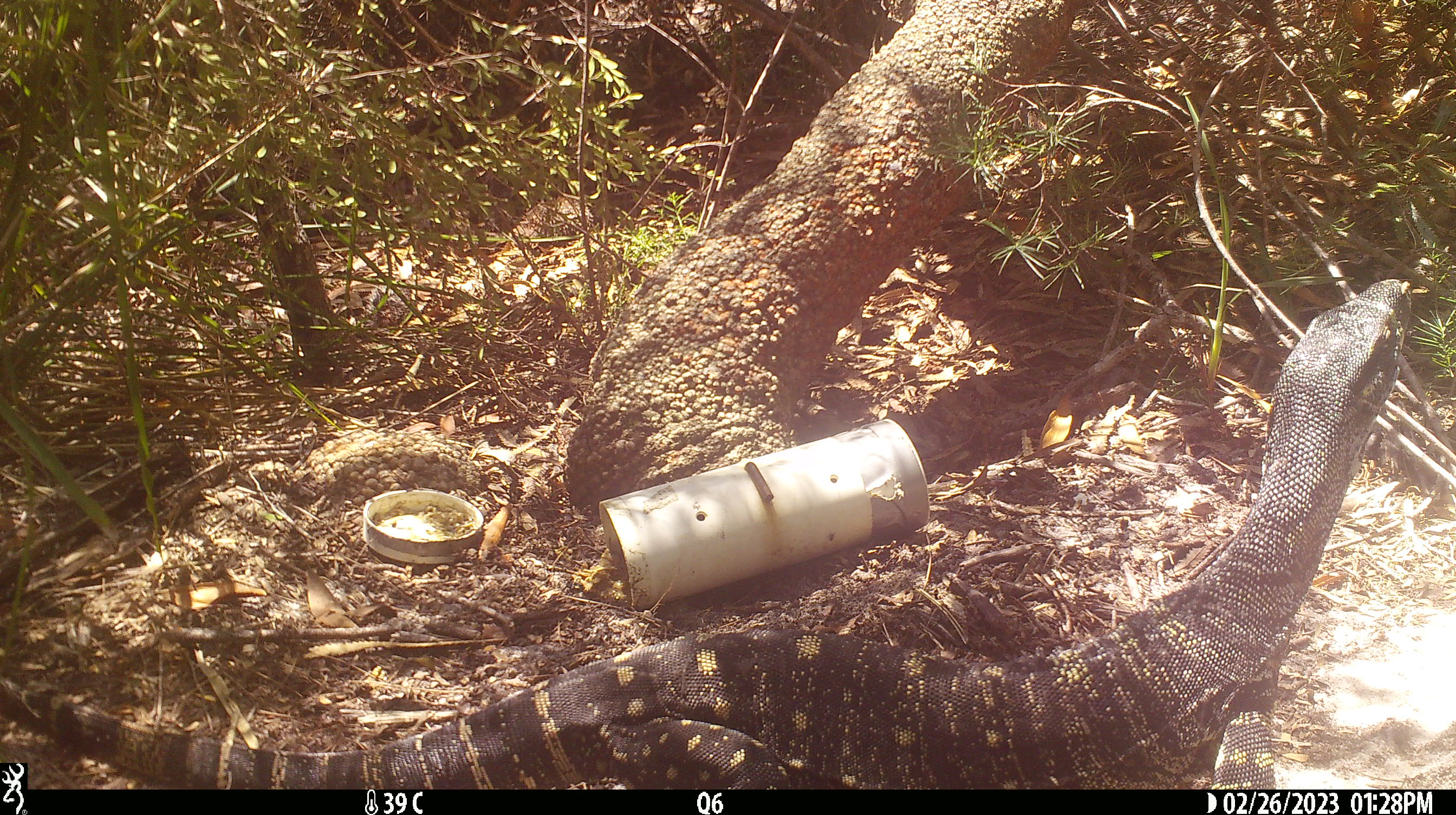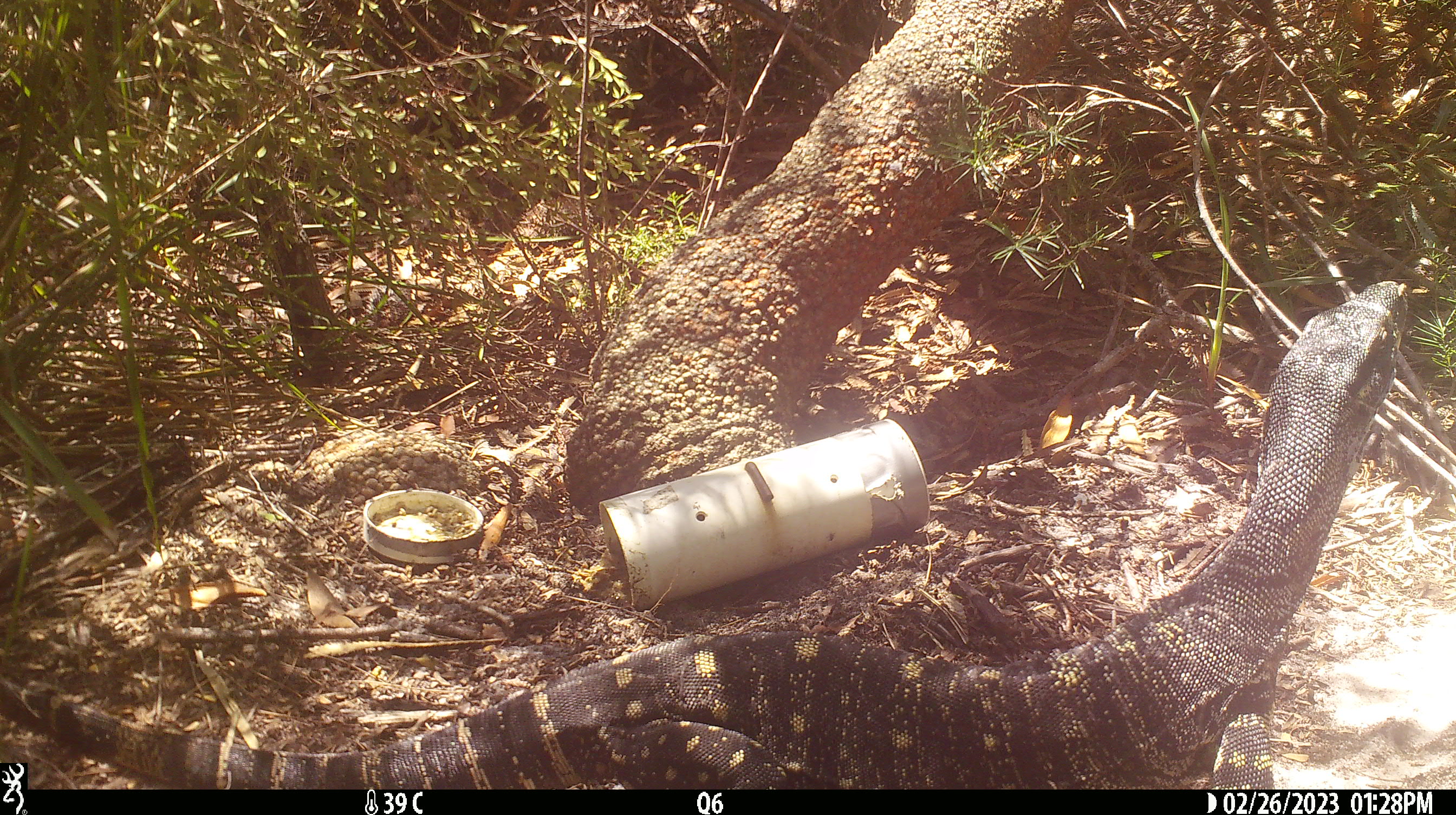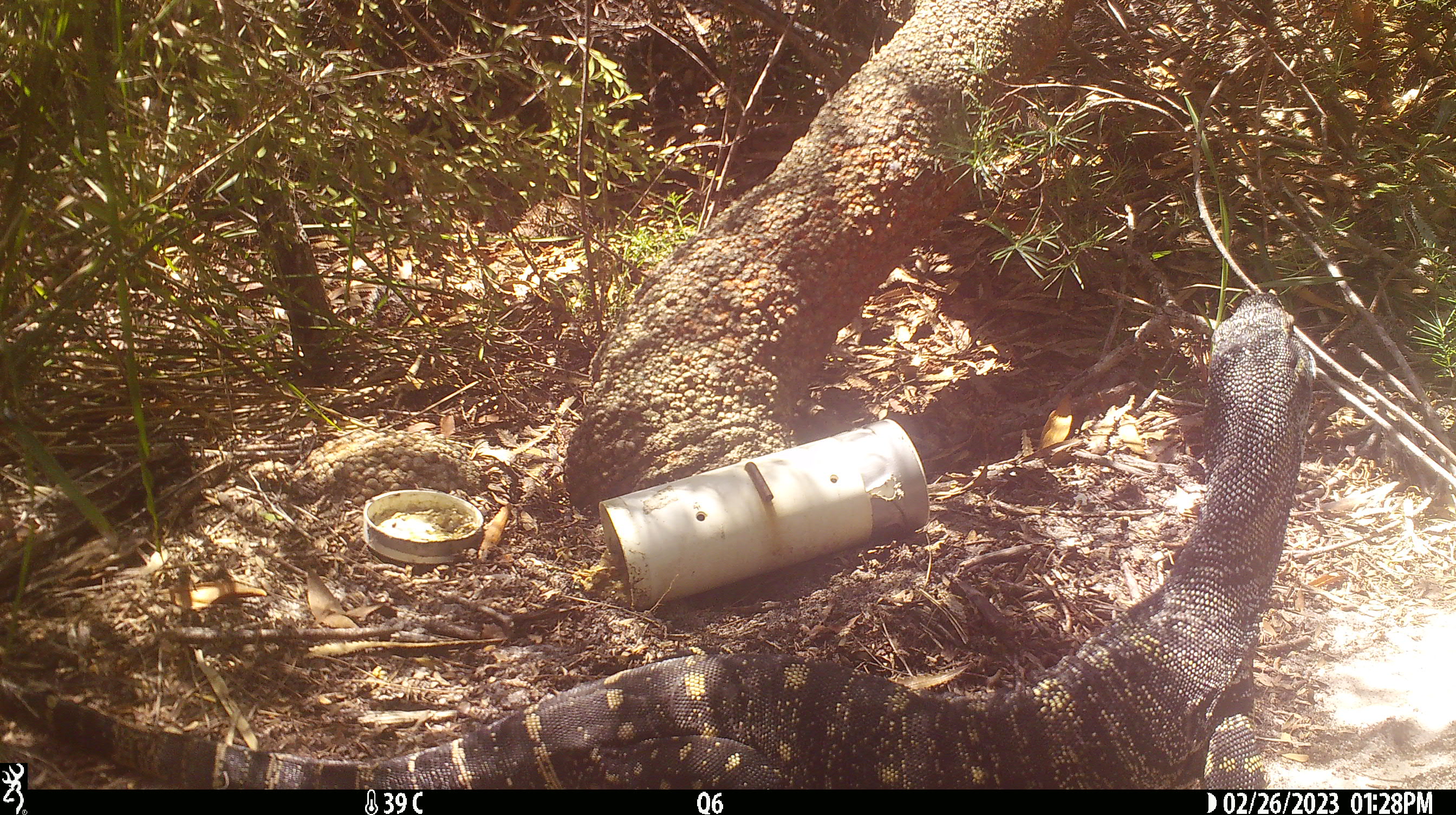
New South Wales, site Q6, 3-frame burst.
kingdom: Animalia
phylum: Chordata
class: Reptilia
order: Squamata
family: Varanidae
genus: Varanus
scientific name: Varanus varius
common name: lace monitor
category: goanna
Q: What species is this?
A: Goanna (lace monitor) (Varanus varius).